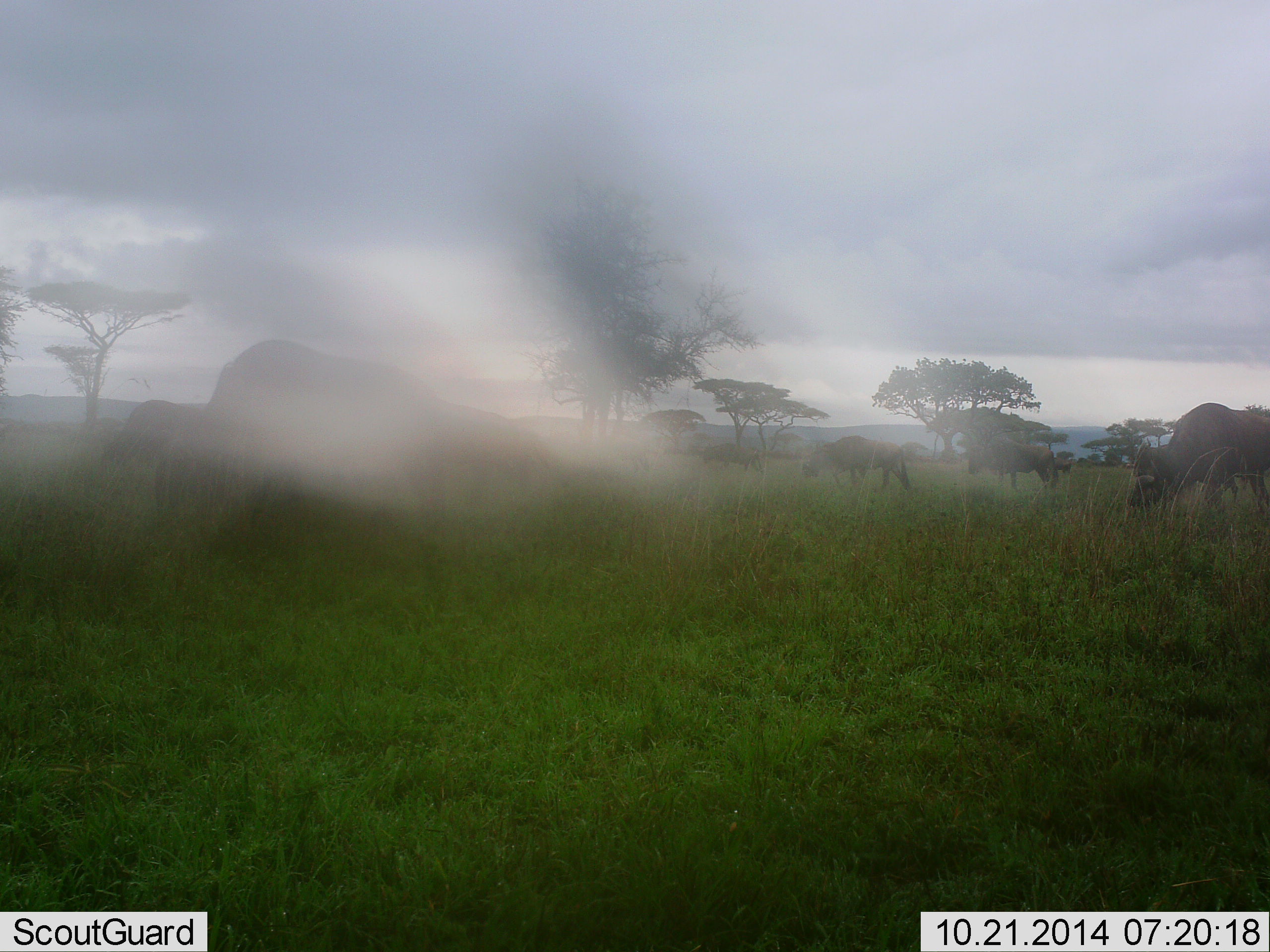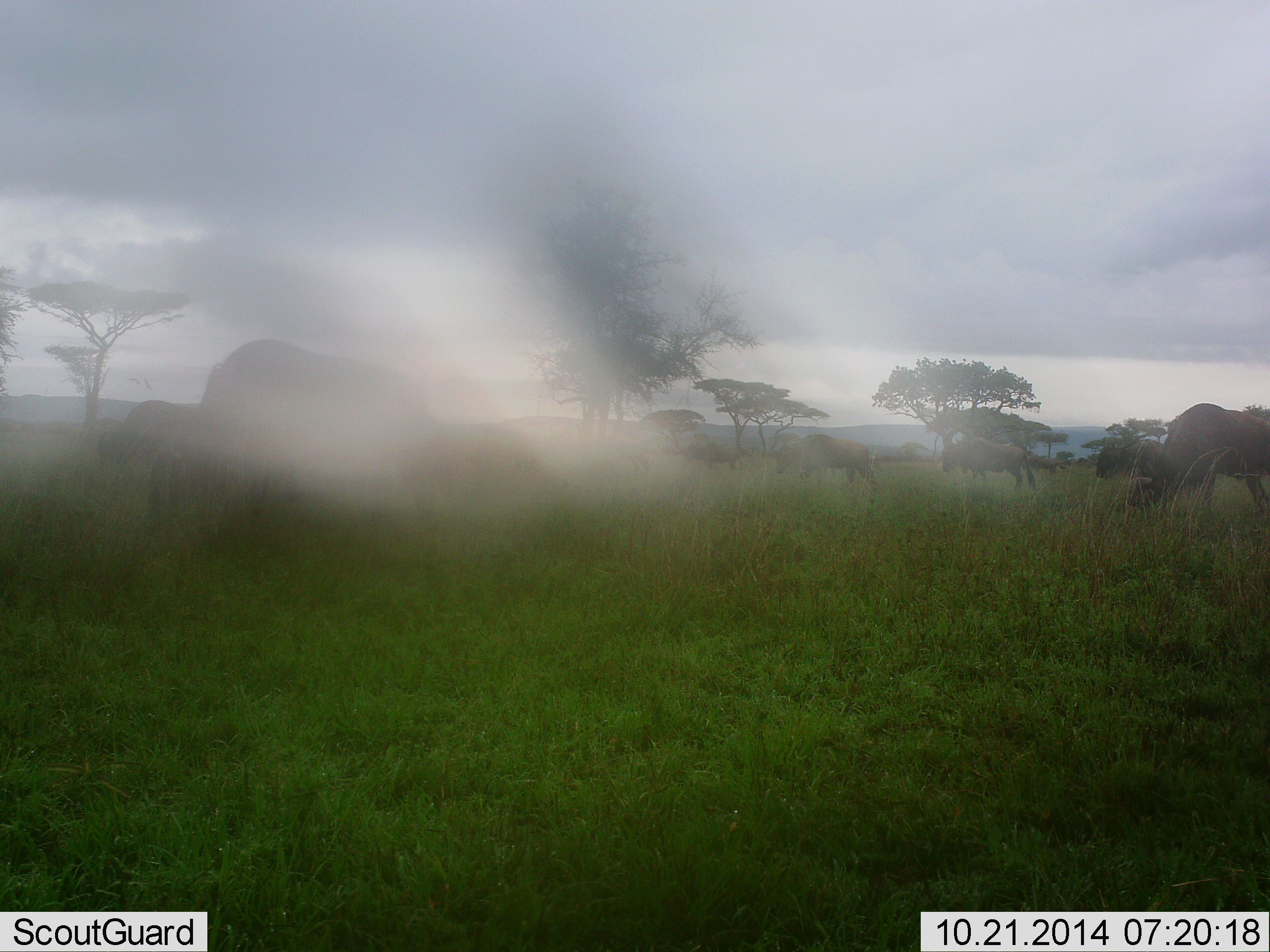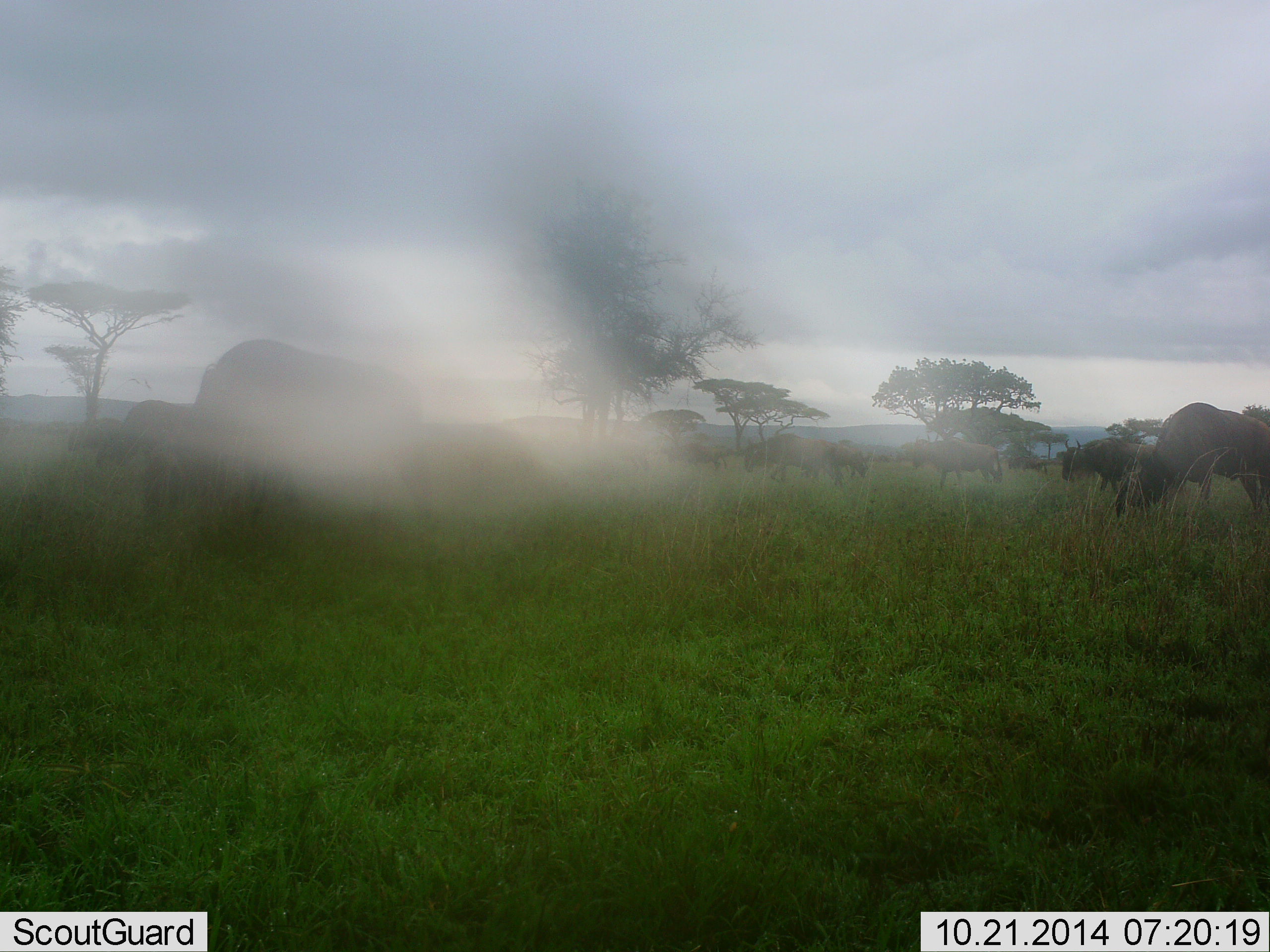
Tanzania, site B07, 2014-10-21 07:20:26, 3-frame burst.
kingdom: Animalia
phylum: Chordata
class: Mammalia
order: Artiodactyla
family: Bovidae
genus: Connochaetes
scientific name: Connochaetes taurinus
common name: blue wildebeest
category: wildebeest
Wildebeest (blue wildebeest) (Connochaetes taurinus), count 8. Behavior (volunteer vote fractions): standing 20%, resting 0%, moving 90%, interacting 0%. Young present (vote fraction): 0%. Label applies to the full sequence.